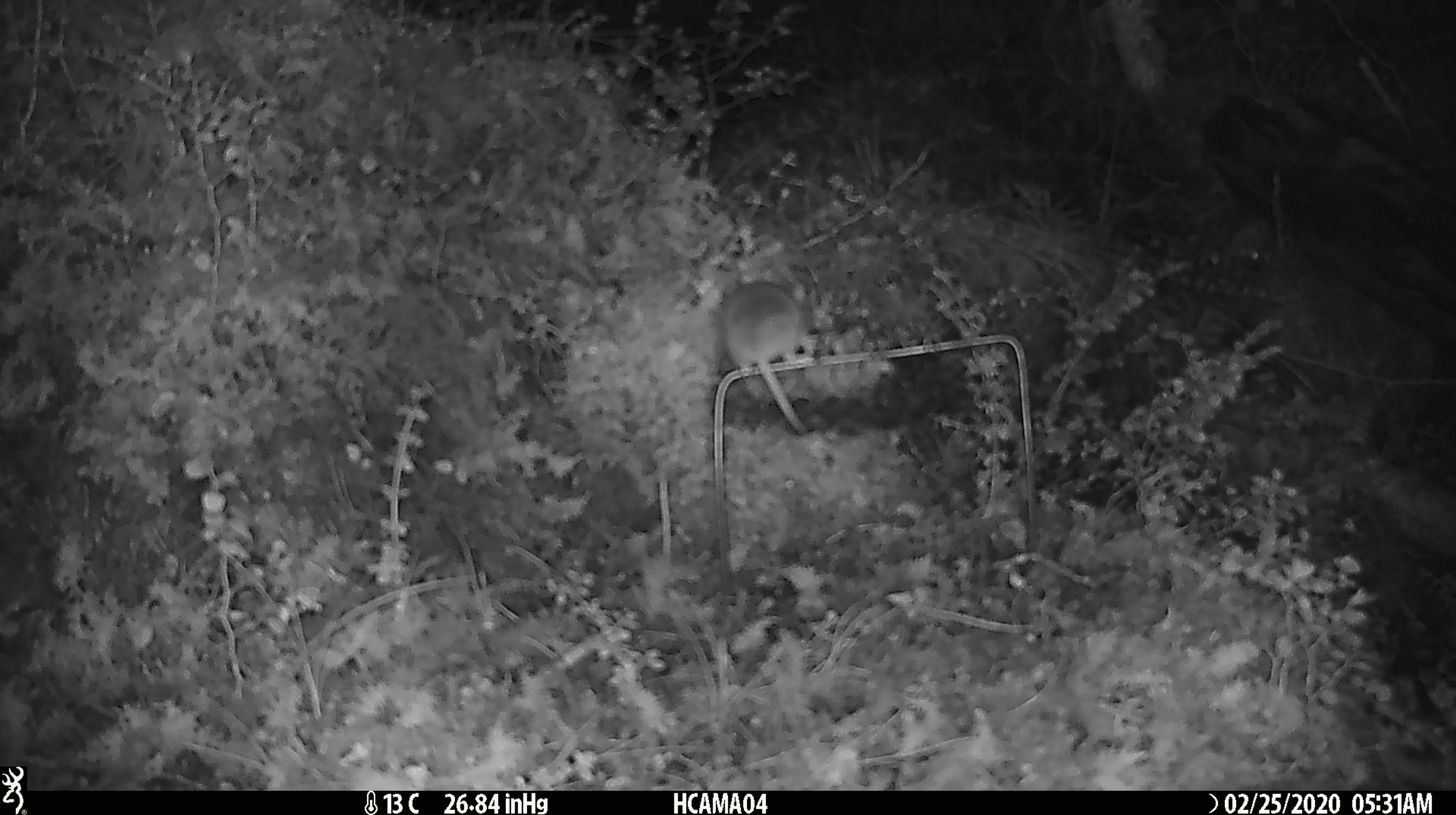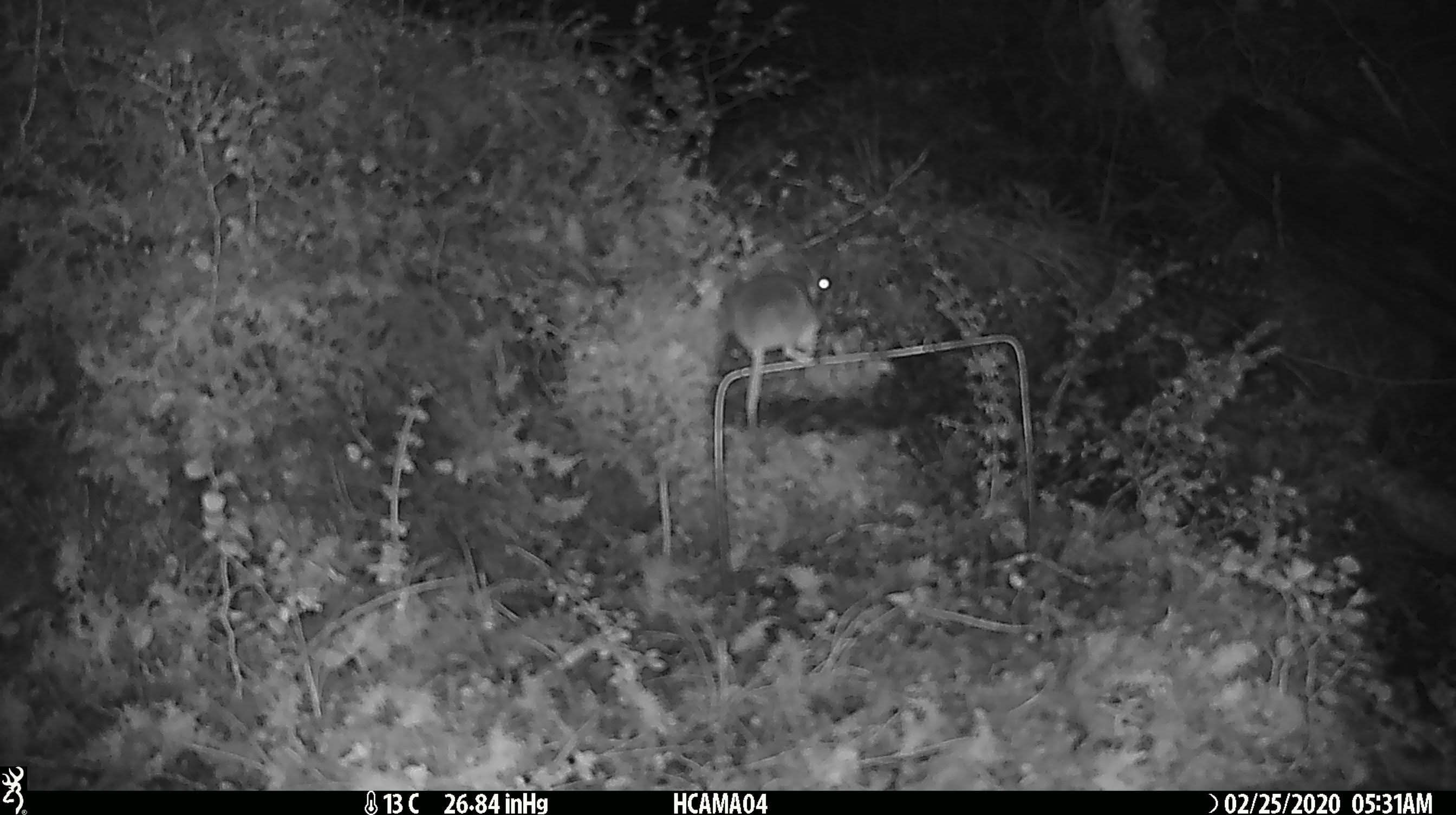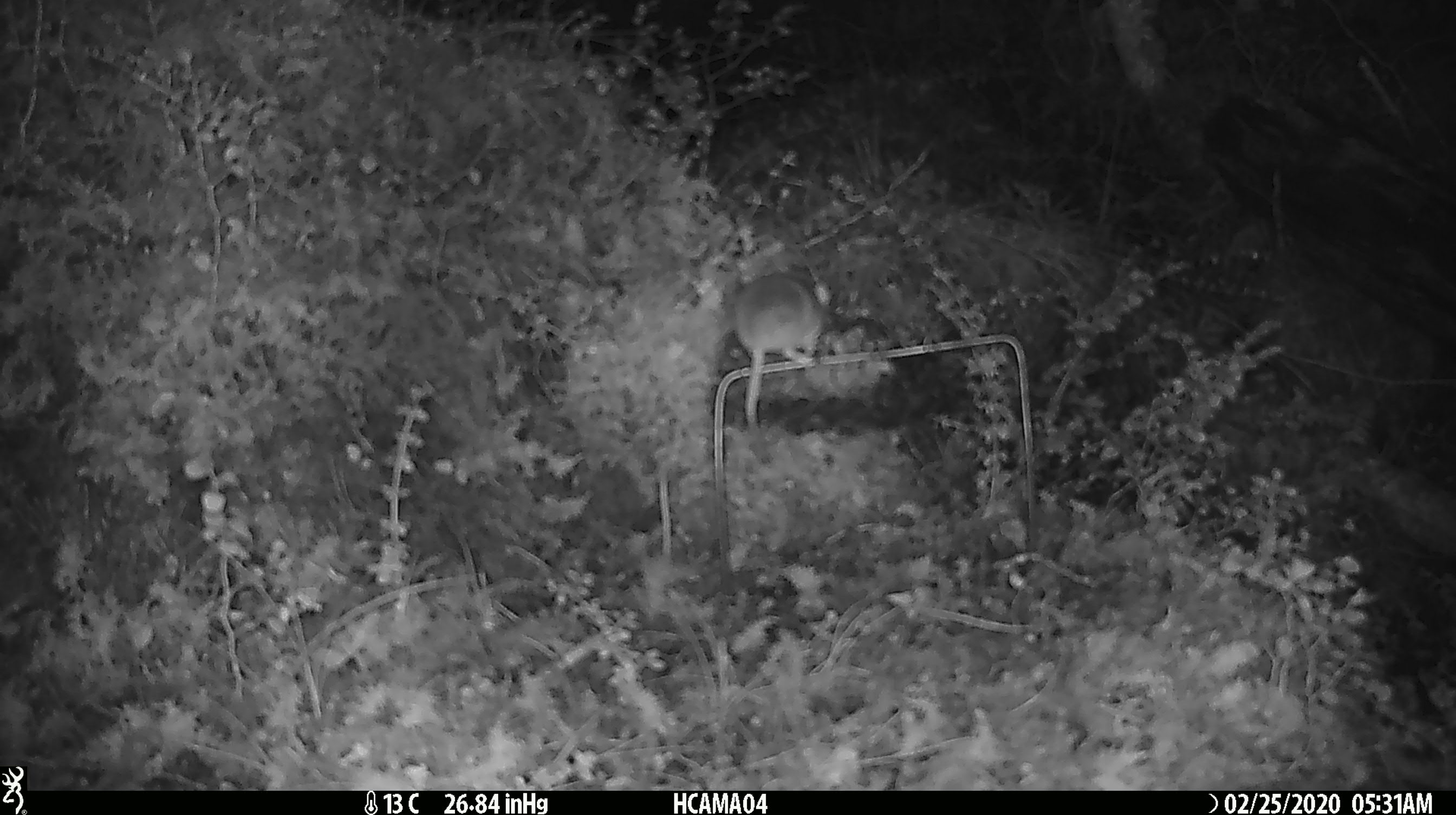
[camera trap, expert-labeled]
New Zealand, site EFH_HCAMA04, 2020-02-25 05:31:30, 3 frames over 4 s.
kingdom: Animalia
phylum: Chordata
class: Mammalia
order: Rodentia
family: Muridae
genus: Mus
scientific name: Mus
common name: mouse